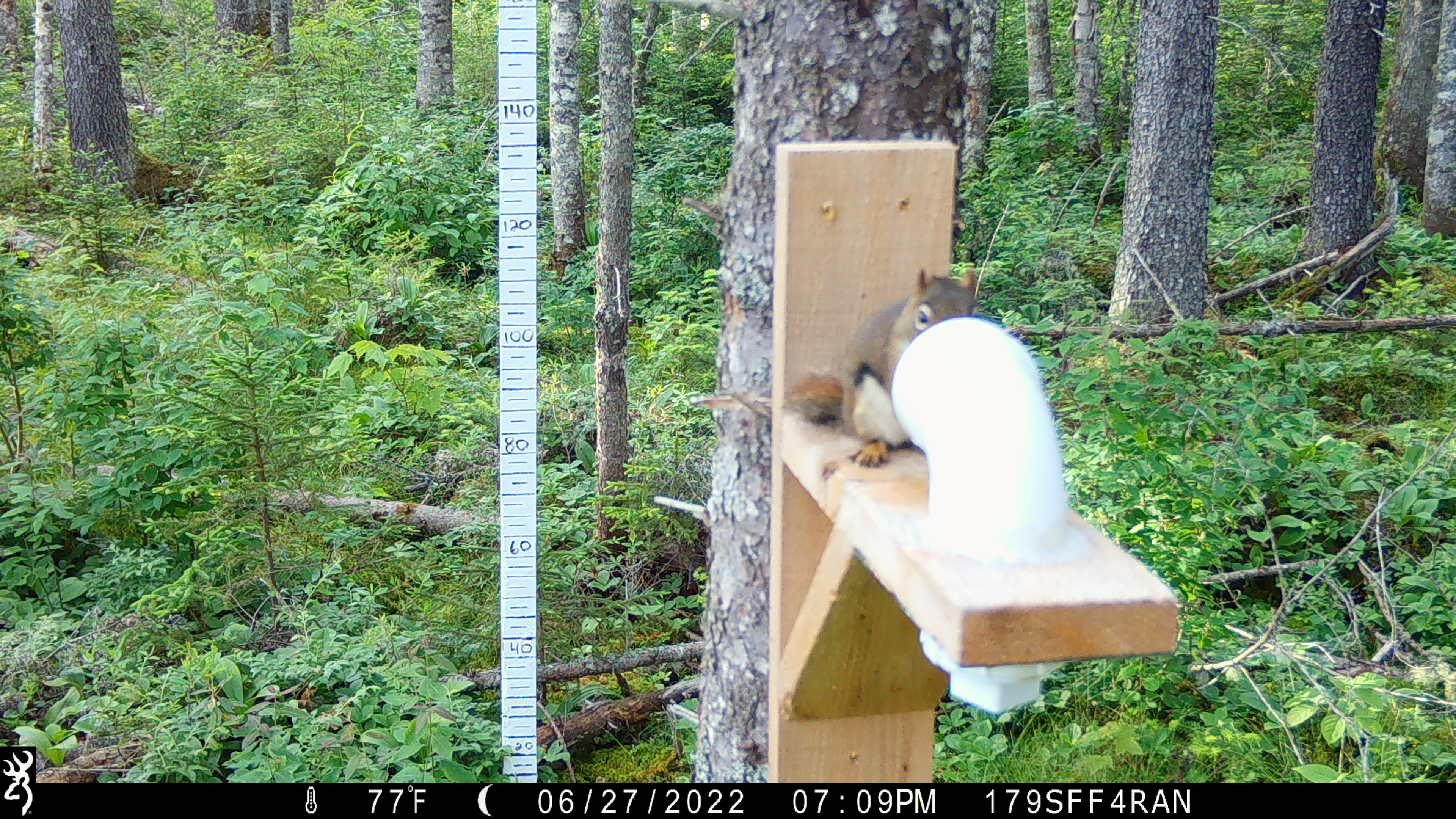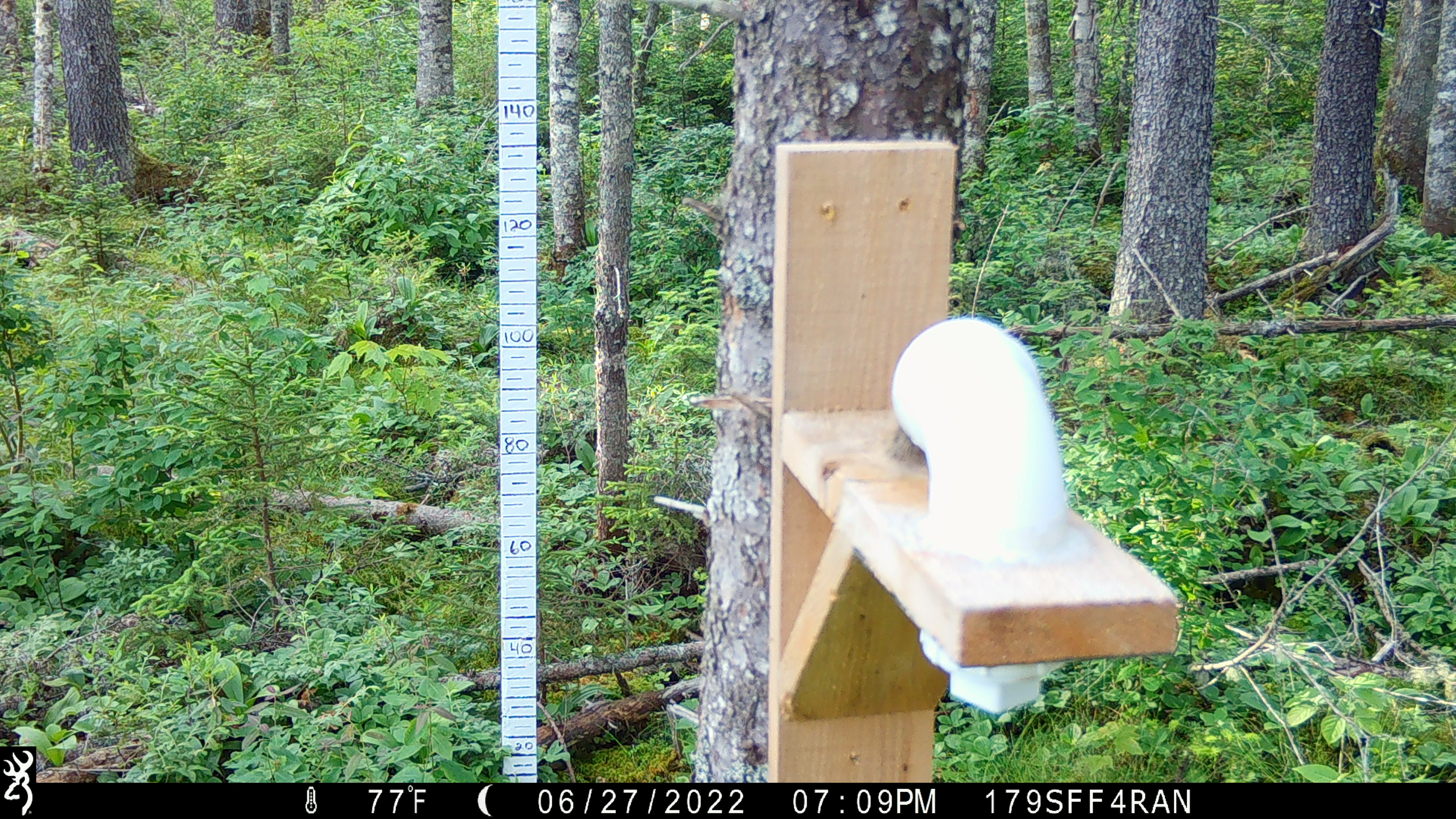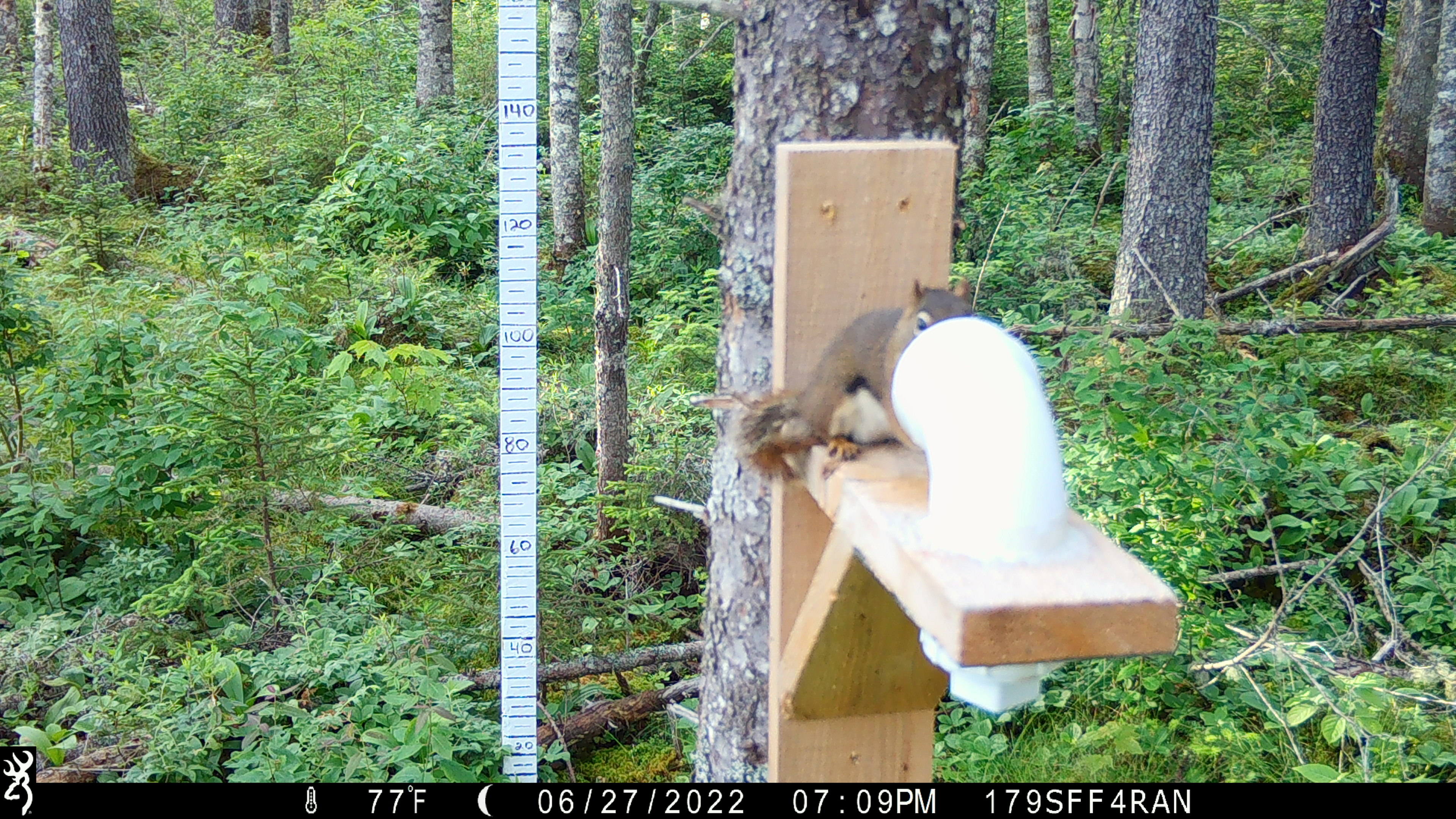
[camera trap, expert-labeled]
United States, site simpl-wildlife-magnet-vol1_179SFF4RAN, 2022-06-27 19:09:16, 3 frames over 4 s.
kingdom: Animalia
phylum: Chordata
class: Mammalia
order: Rodentia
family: Sciuridae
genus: Tamiasciurus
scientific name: Tamiasciurus hudsonicus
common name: red squirrel